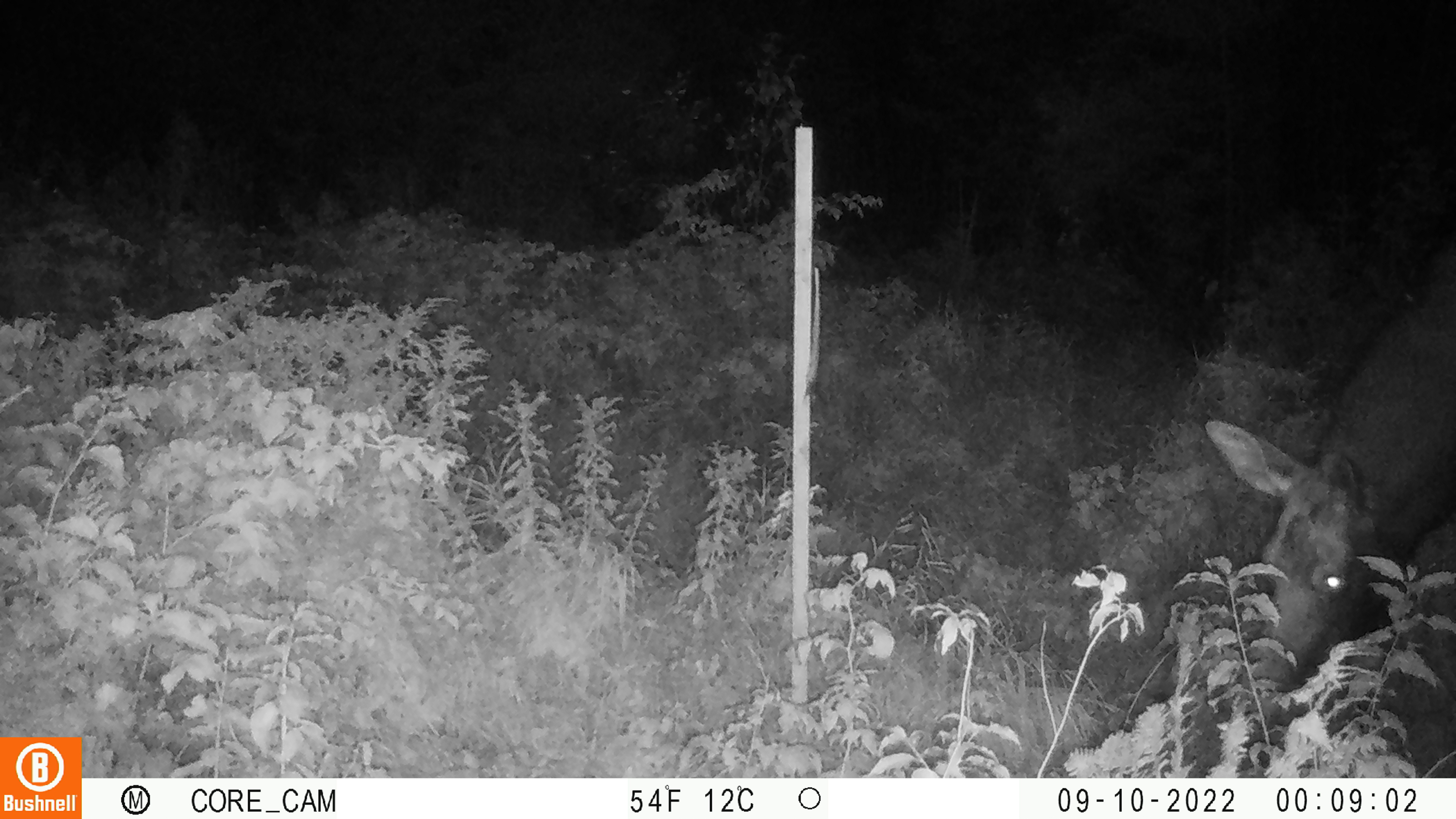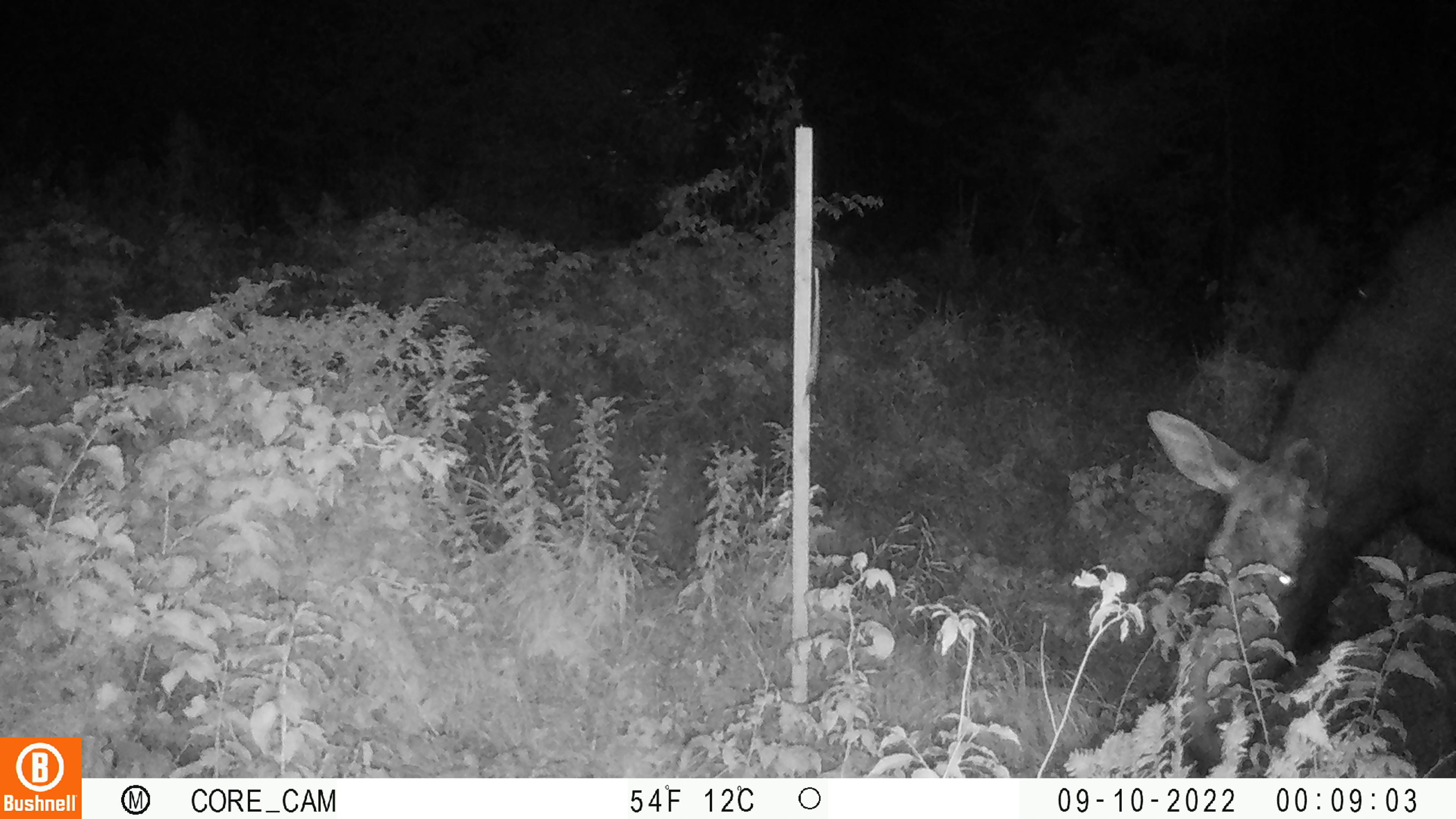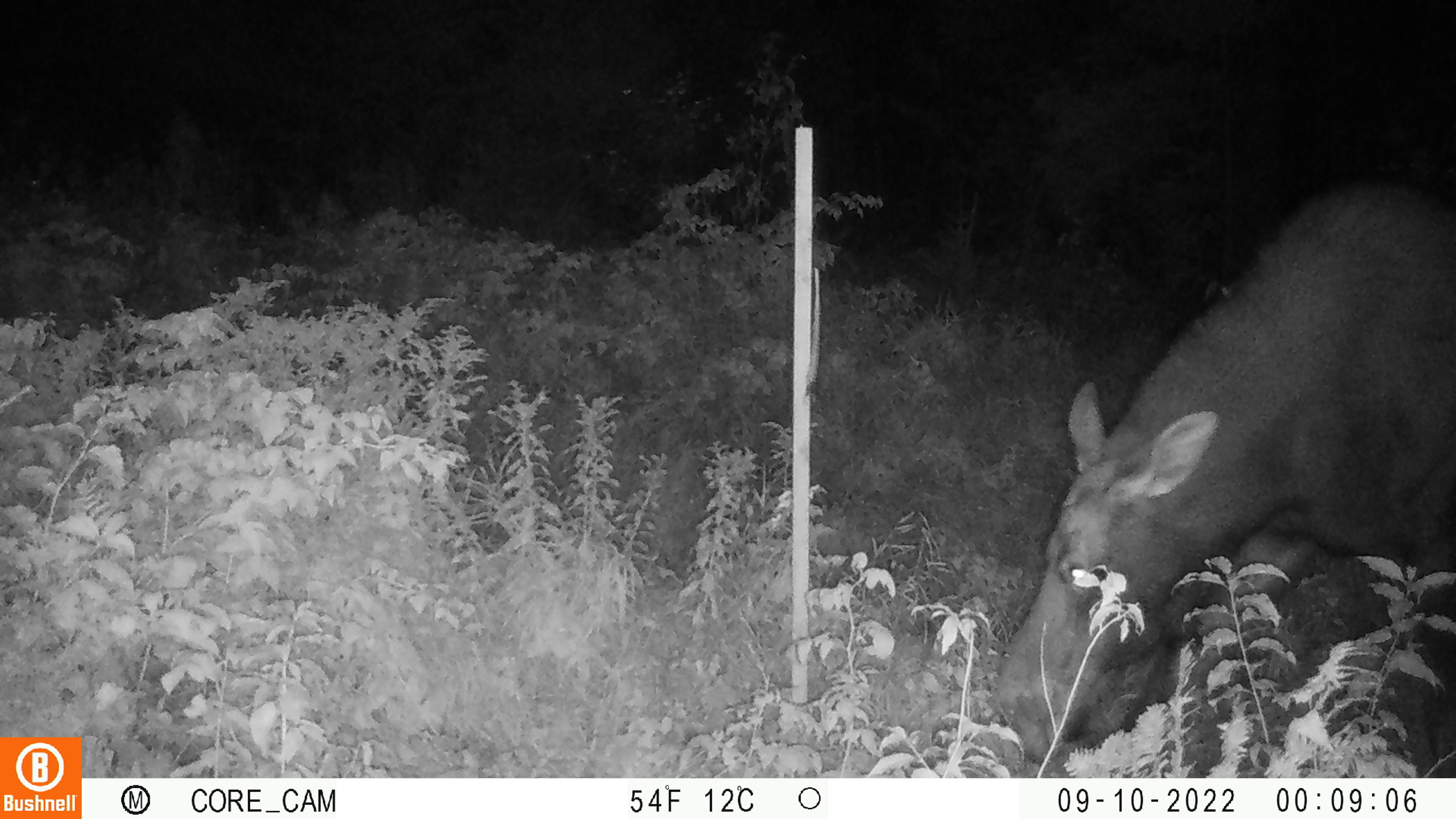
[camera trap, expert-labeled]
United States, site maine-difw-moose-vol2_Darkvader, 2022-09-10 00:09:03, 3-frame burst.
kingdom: Animalia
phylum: Chordata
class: Mammalia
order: Artiodactyla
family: Cervidae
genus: Alces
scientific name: Alces alces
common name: moose